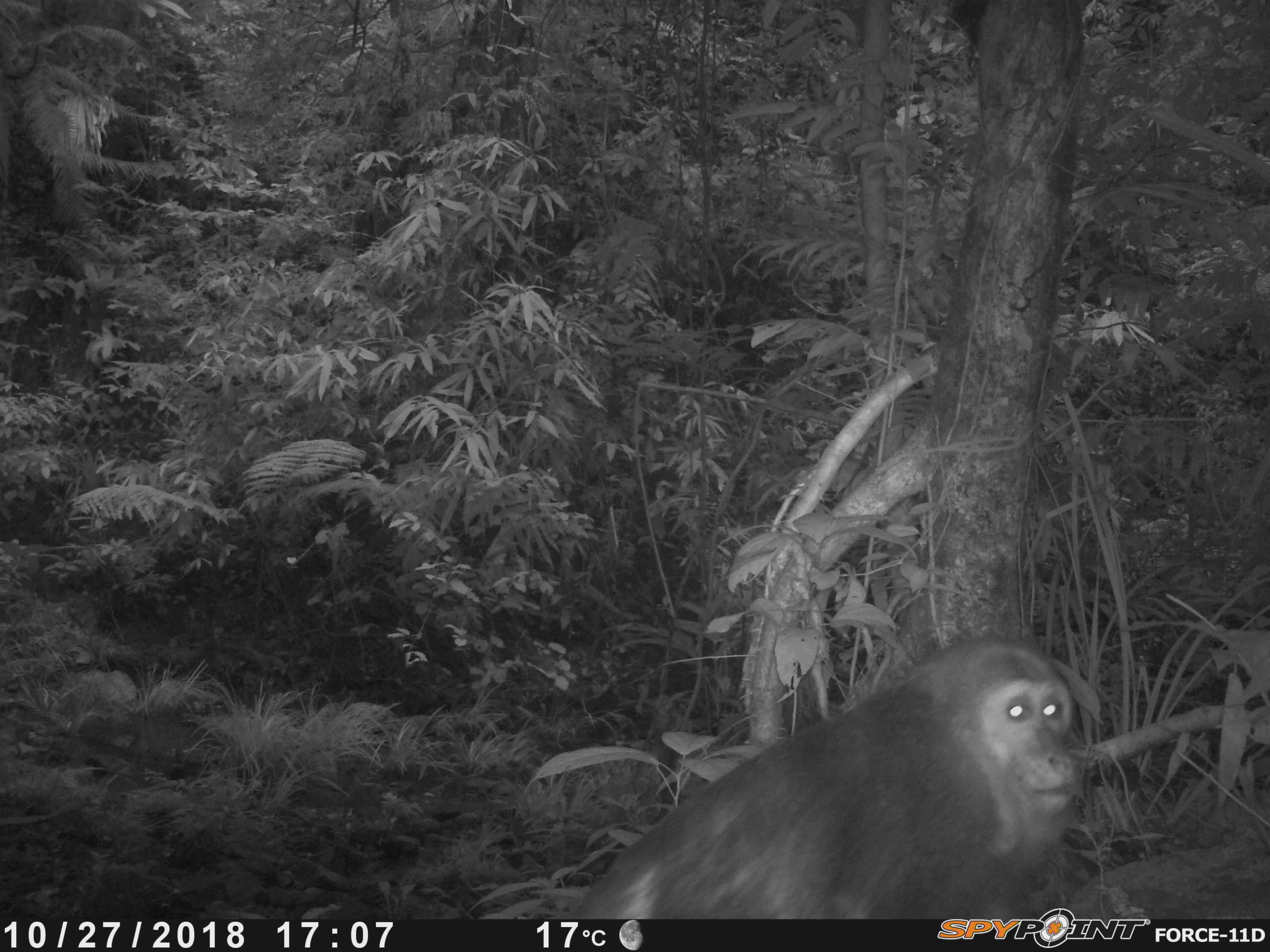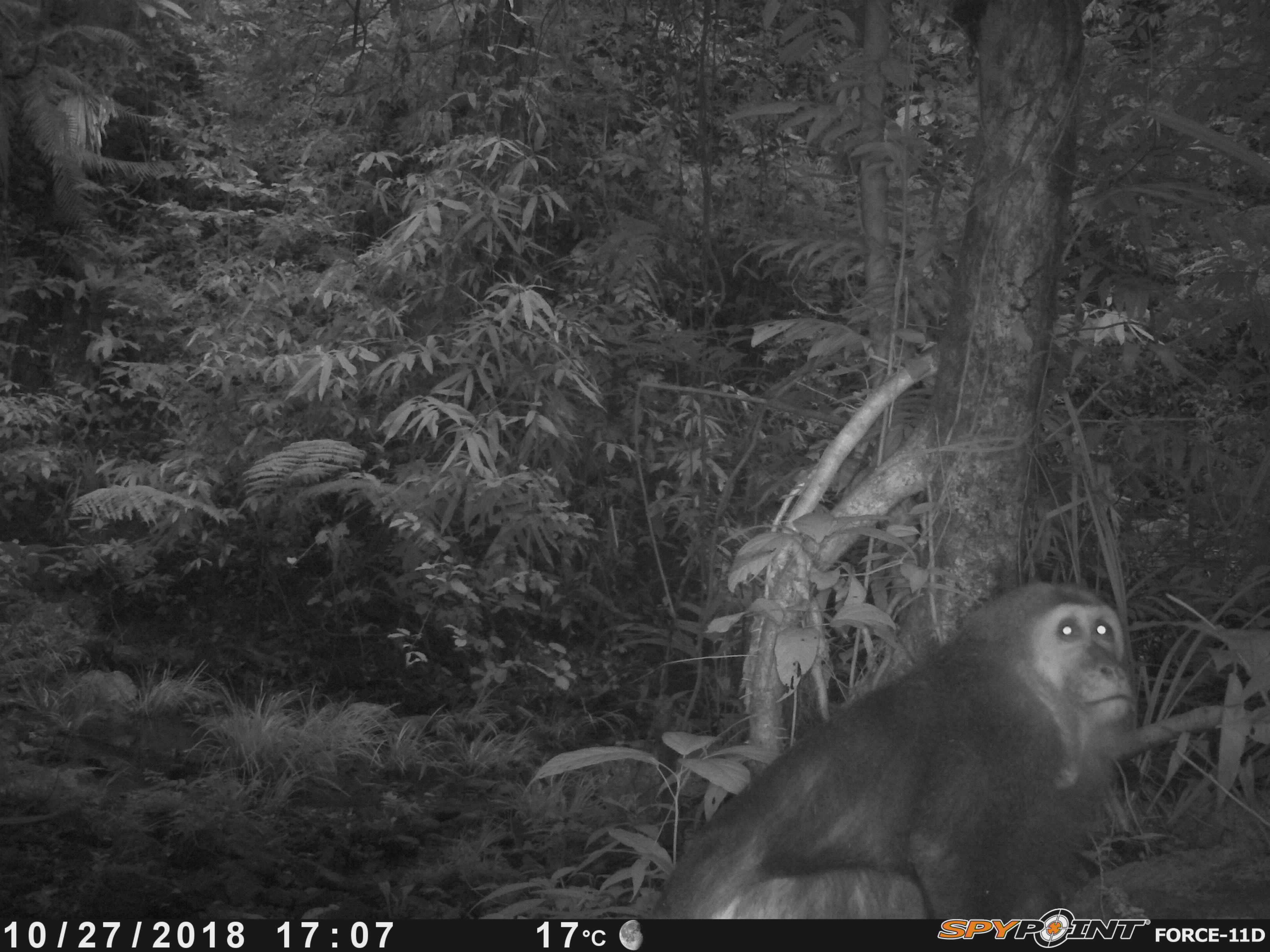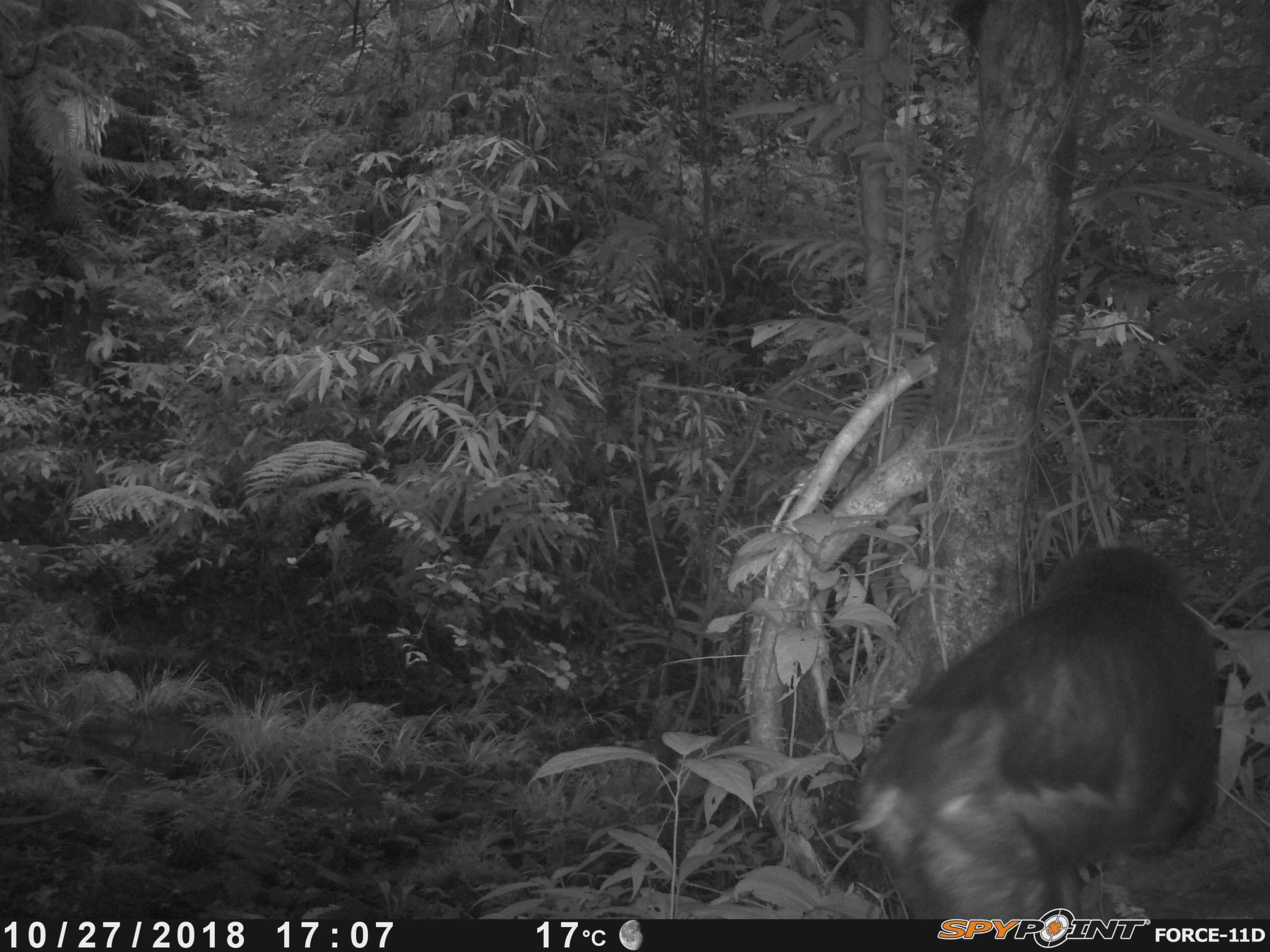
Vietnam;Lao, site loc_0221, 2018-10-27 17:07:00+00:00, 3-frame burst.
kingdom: Animalia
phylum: Chordata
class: Mammalia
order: Primates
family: Cercopithecidae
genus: Macaca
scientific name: Macaca arctoides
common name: stump-tailed macaque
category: stump tailed macaque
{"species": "stump tailed macaque (stump-tailed macaque) (Macaca arctoides)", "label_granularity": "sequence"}